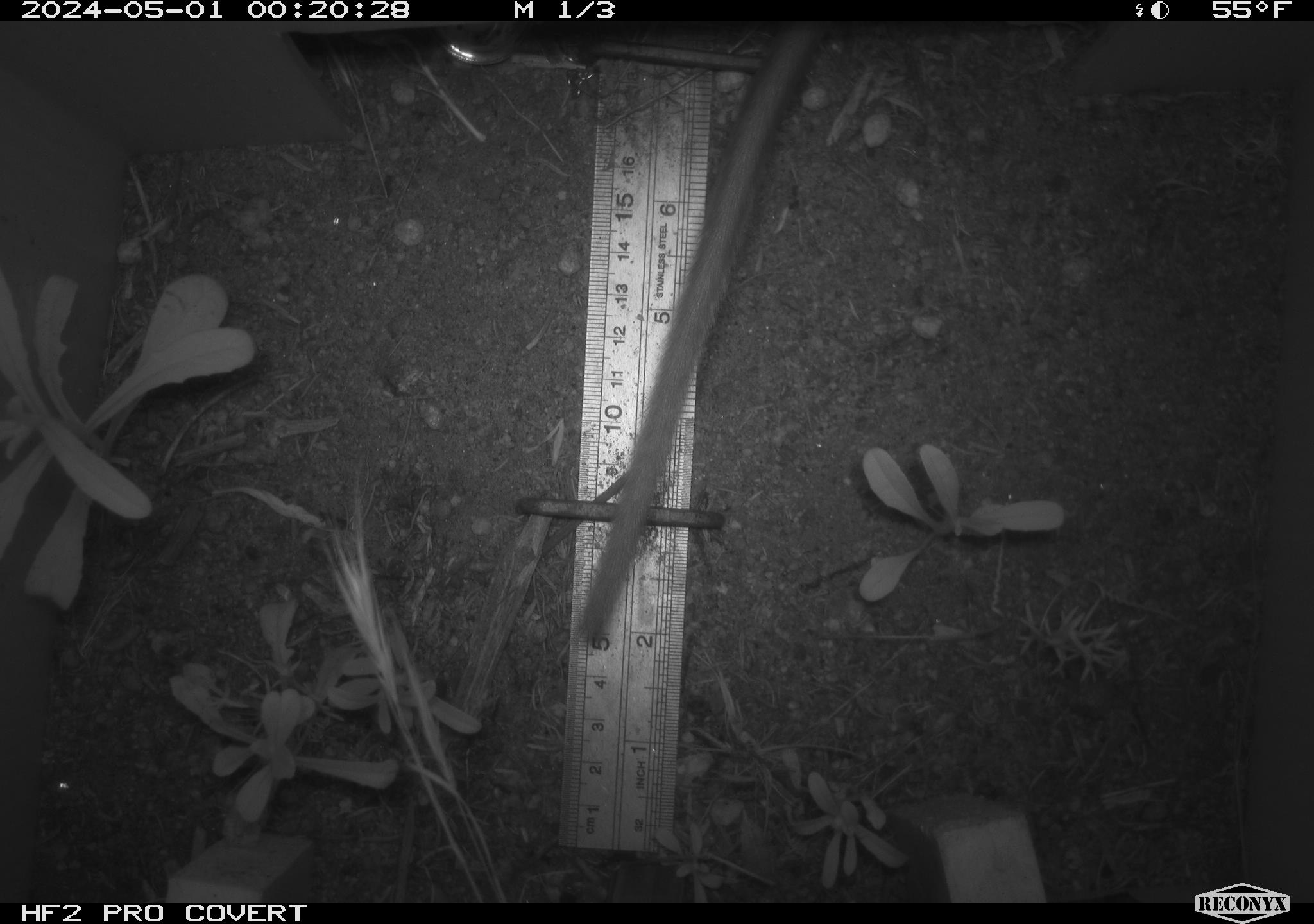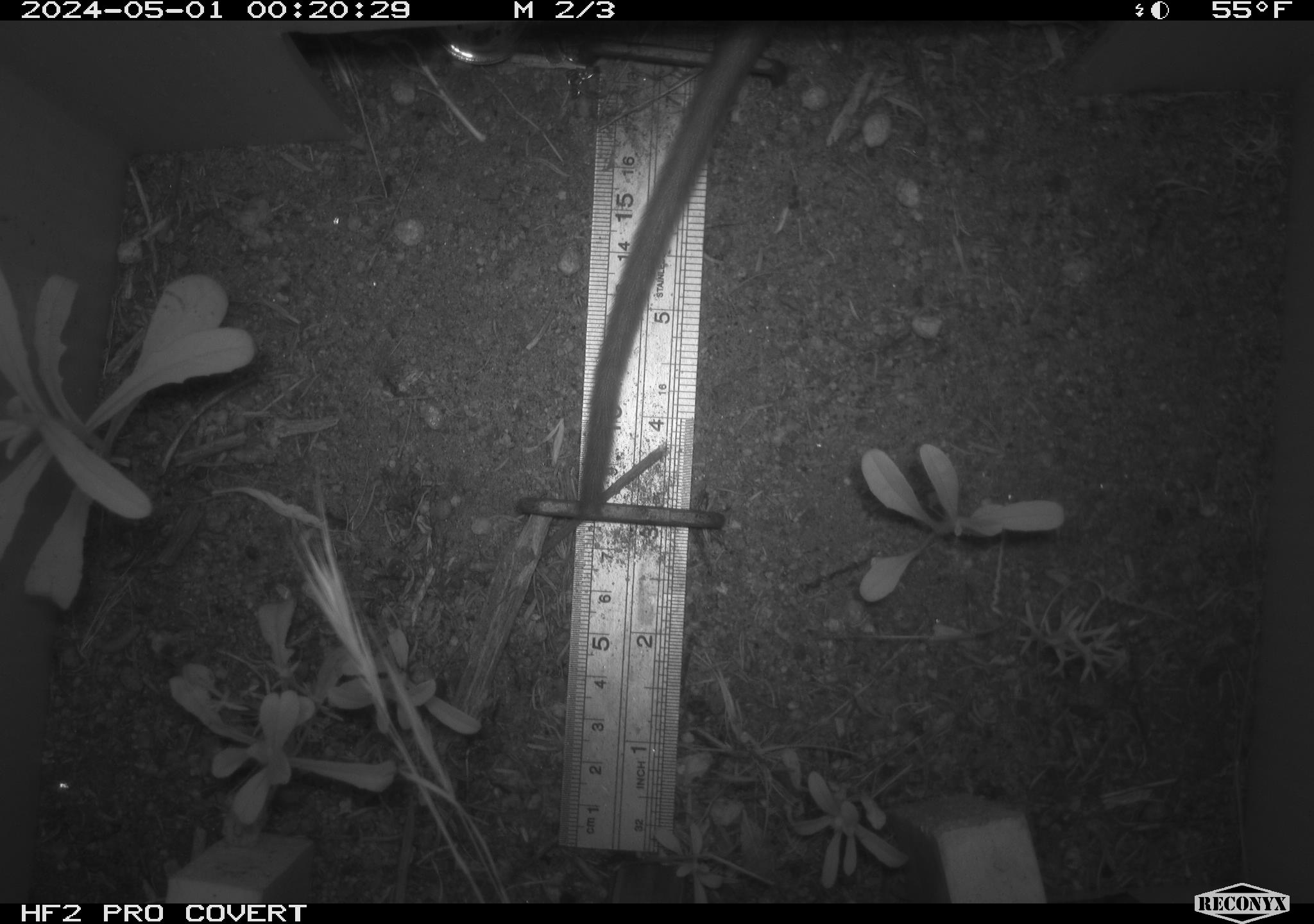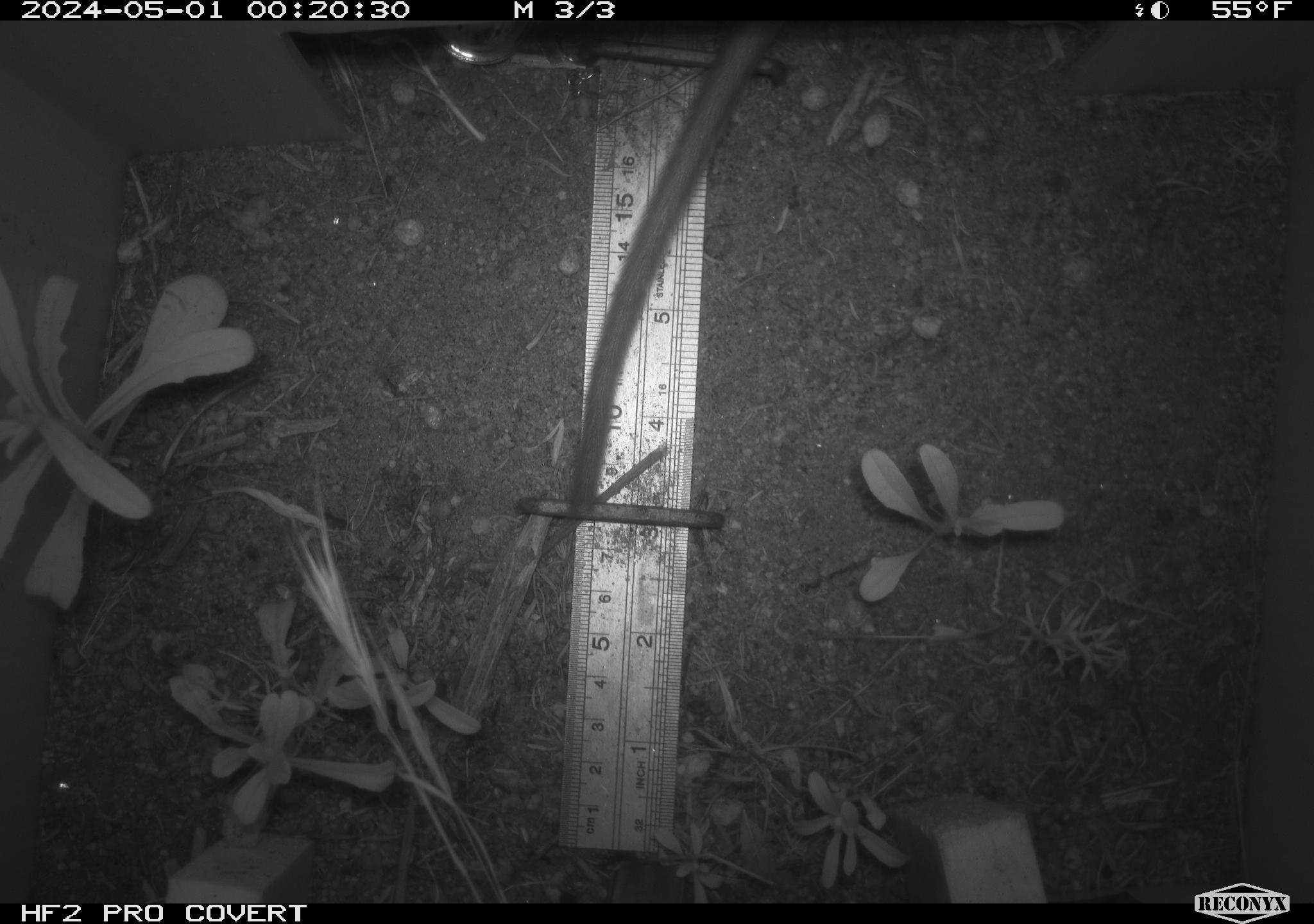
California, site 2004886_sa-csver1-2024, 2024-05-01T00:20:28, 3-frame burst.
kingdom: Animalia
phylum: Chordata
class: Mammalia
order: Rodentia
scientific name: Rodentia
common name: rodent